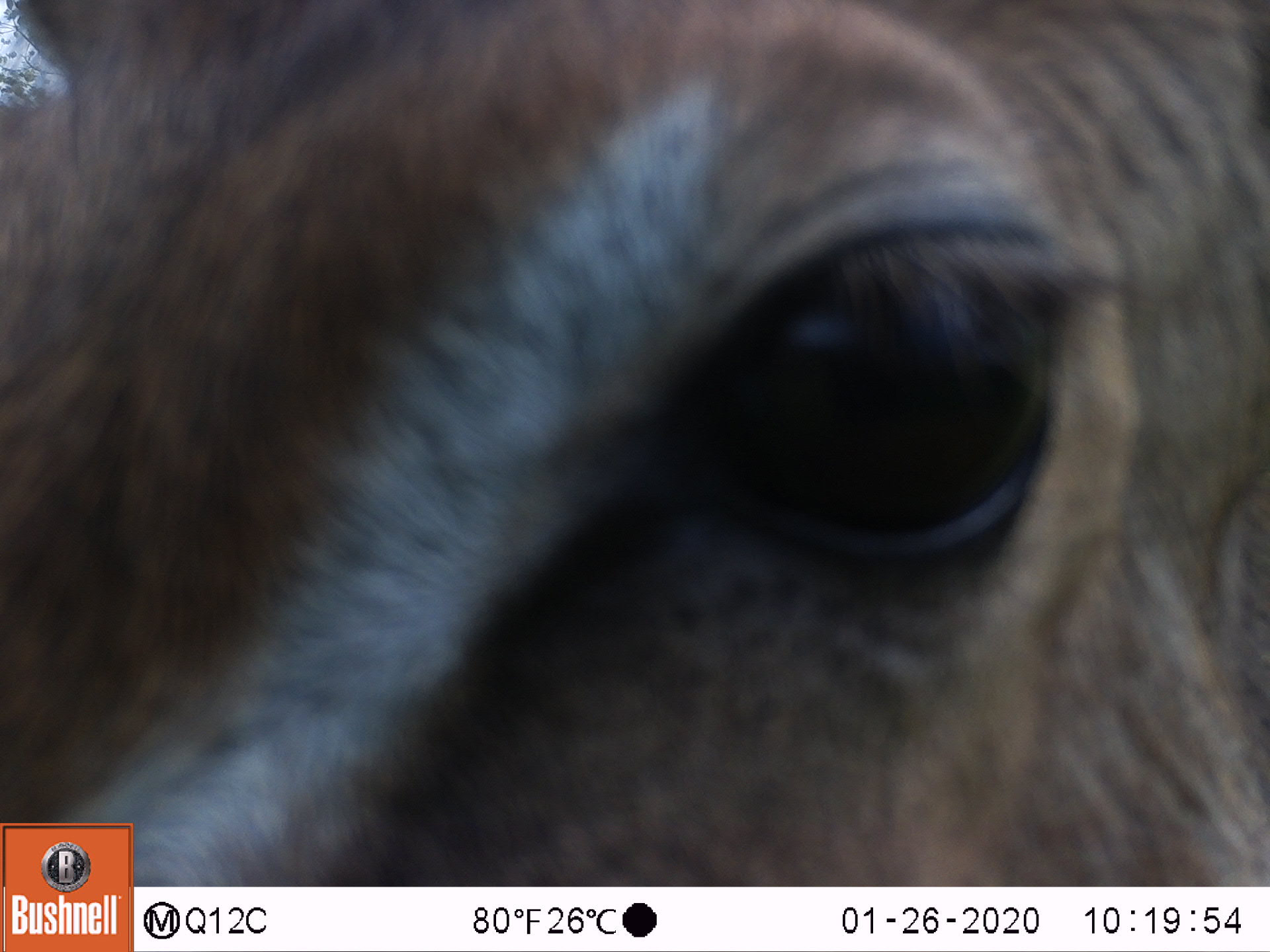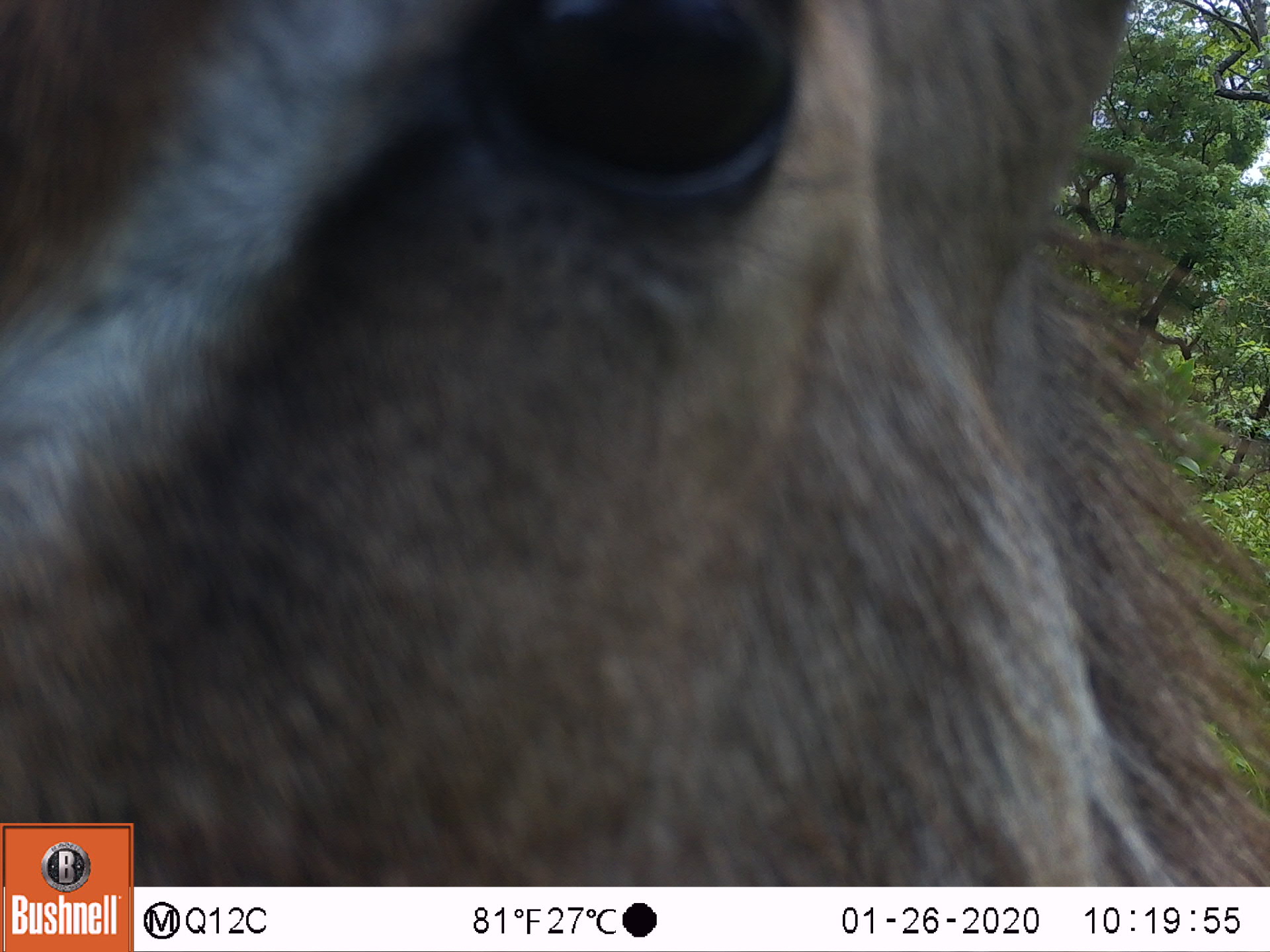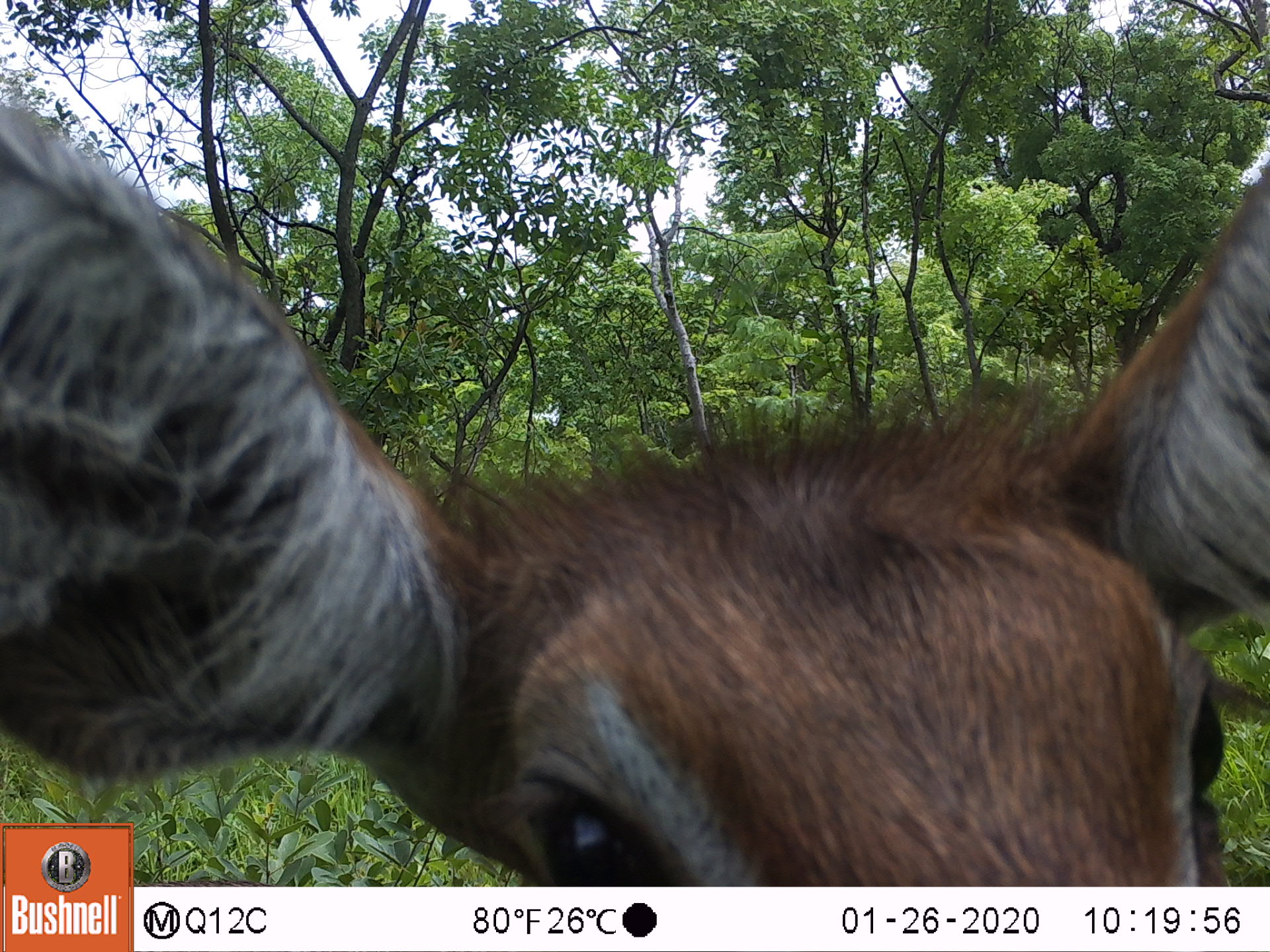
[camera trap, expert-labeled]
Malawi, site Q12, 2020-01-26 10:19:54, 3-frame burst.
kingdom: Animalia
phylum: Chordata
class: Mammalia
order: Artiodactyla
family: Bovidae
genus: Kobus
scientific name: Kobus ellipsiprymnus ellipsiprymnus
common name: common waterbuck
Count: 1.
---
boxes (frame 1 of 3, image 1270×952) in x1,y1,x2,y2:
common waterbuck: 136,5,1262,882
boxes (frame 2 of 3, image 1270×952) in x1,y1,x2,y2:
common waterbuck: 136,0,1187,880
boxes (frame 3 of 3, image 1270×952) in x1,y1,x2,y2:
common waterbuck: 136,165,1262,880